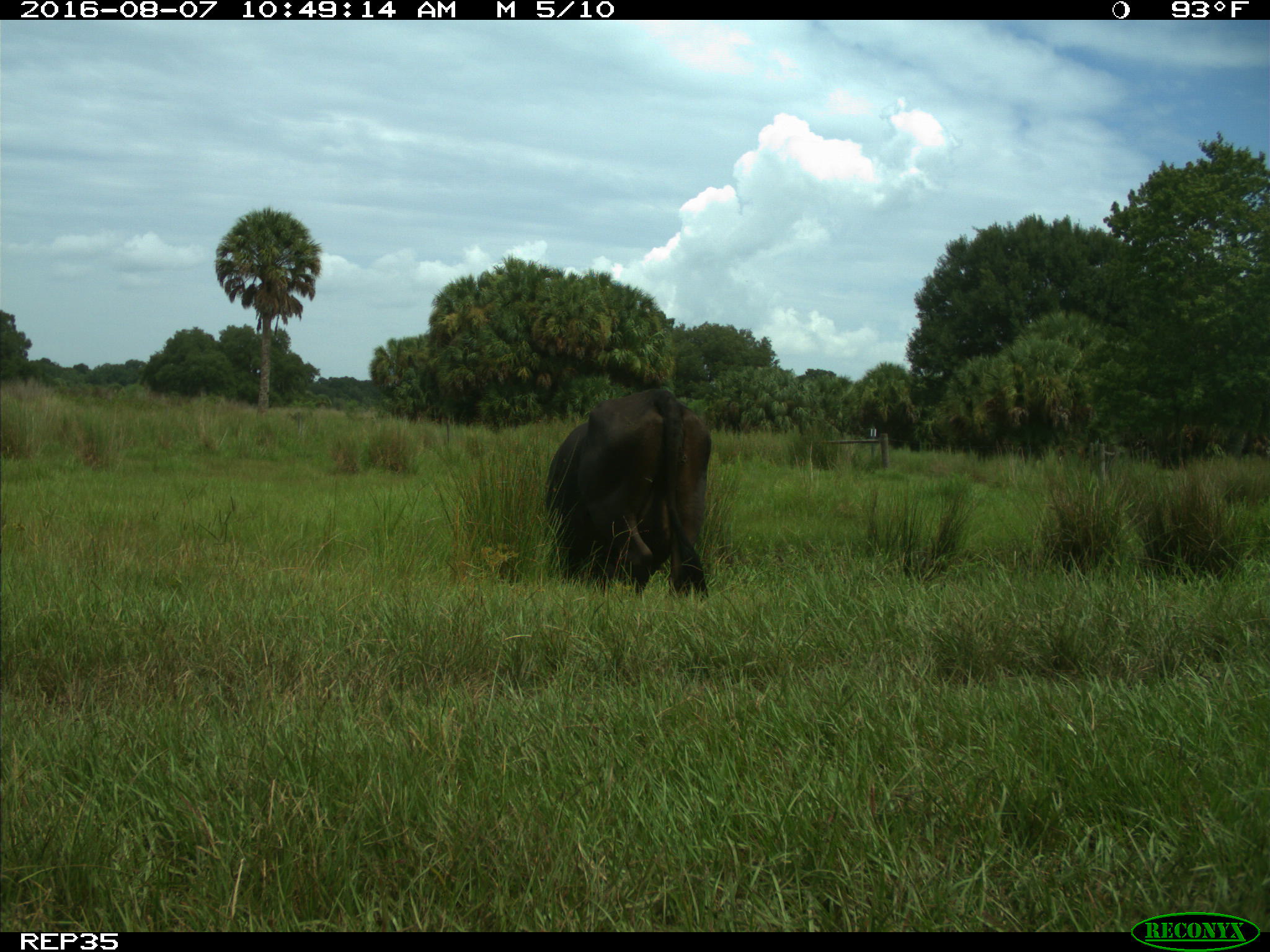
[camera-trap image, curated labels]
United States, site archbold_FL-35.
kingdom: Animalia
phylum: Chordata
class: Mammalia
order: Artiodactyla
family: Bovidae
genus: Bos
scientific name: Bos taurus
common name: domestic cow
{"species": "Bos taurus (domestic cow)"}